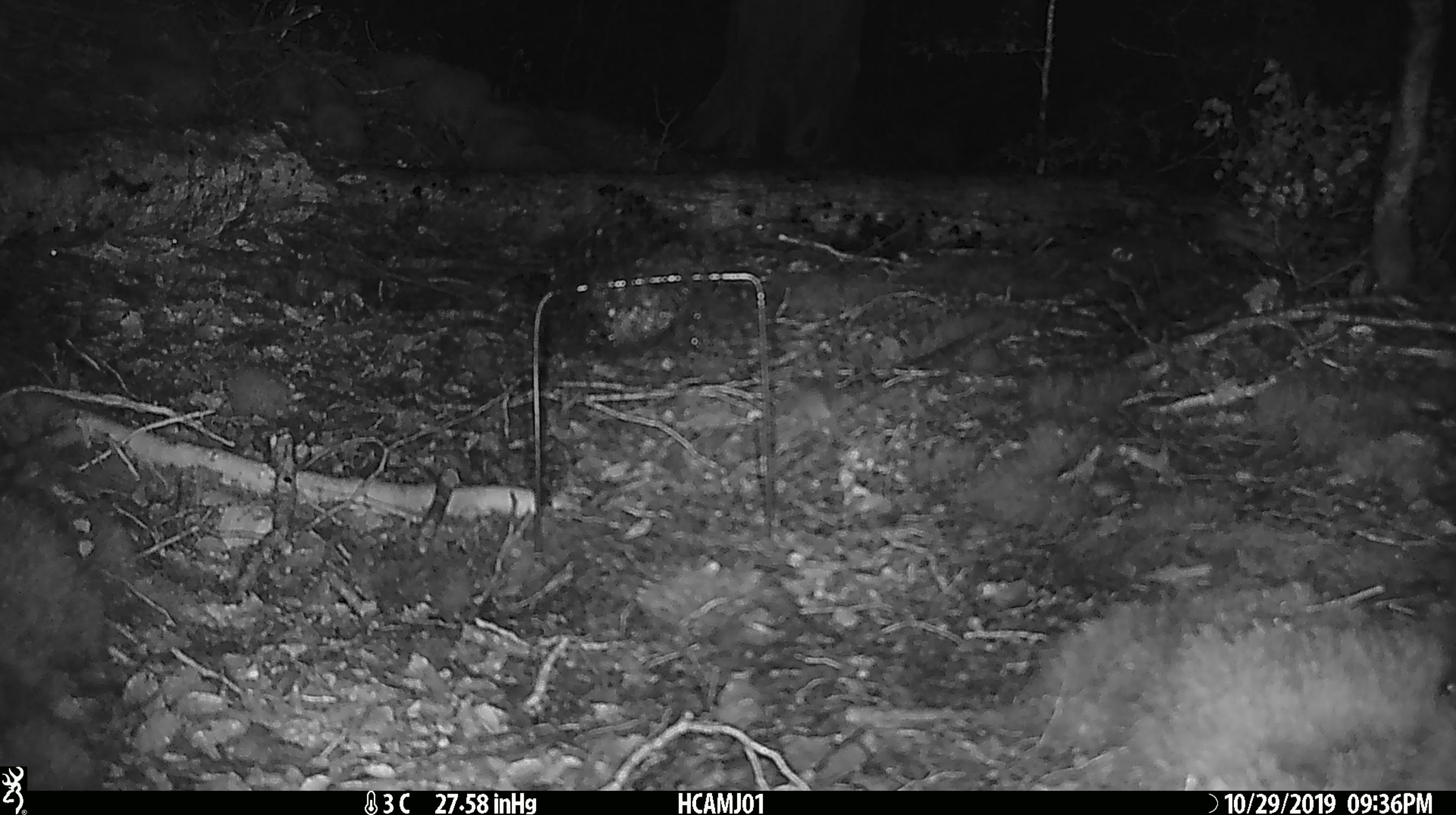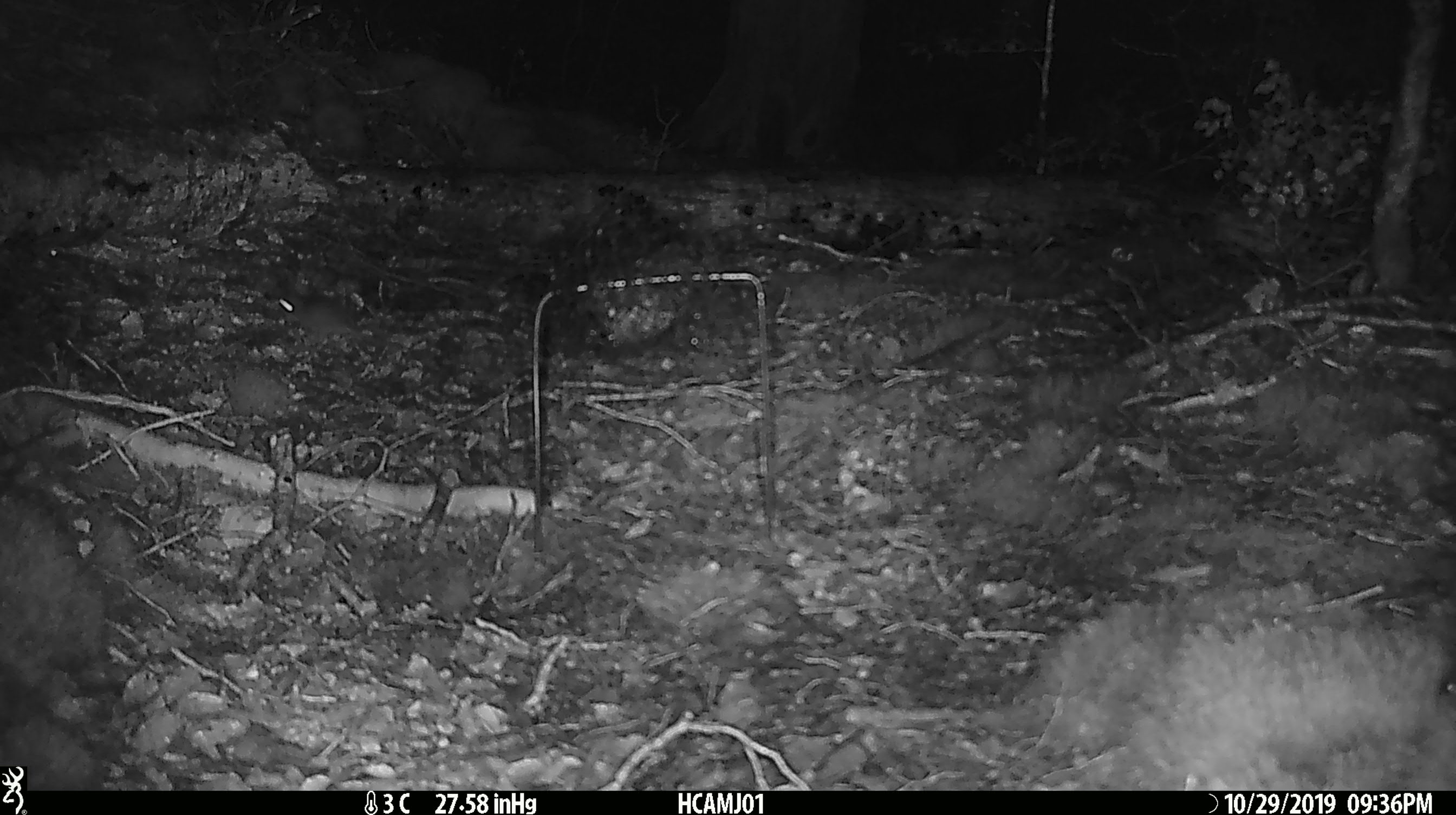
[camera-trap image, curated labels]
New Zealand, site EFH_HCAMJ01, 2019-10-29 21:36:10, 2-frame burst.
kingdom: Animalia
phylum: Chordata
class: Mammalia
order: Rodentia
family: Muridae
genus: Mus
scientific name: Mus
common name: mouse